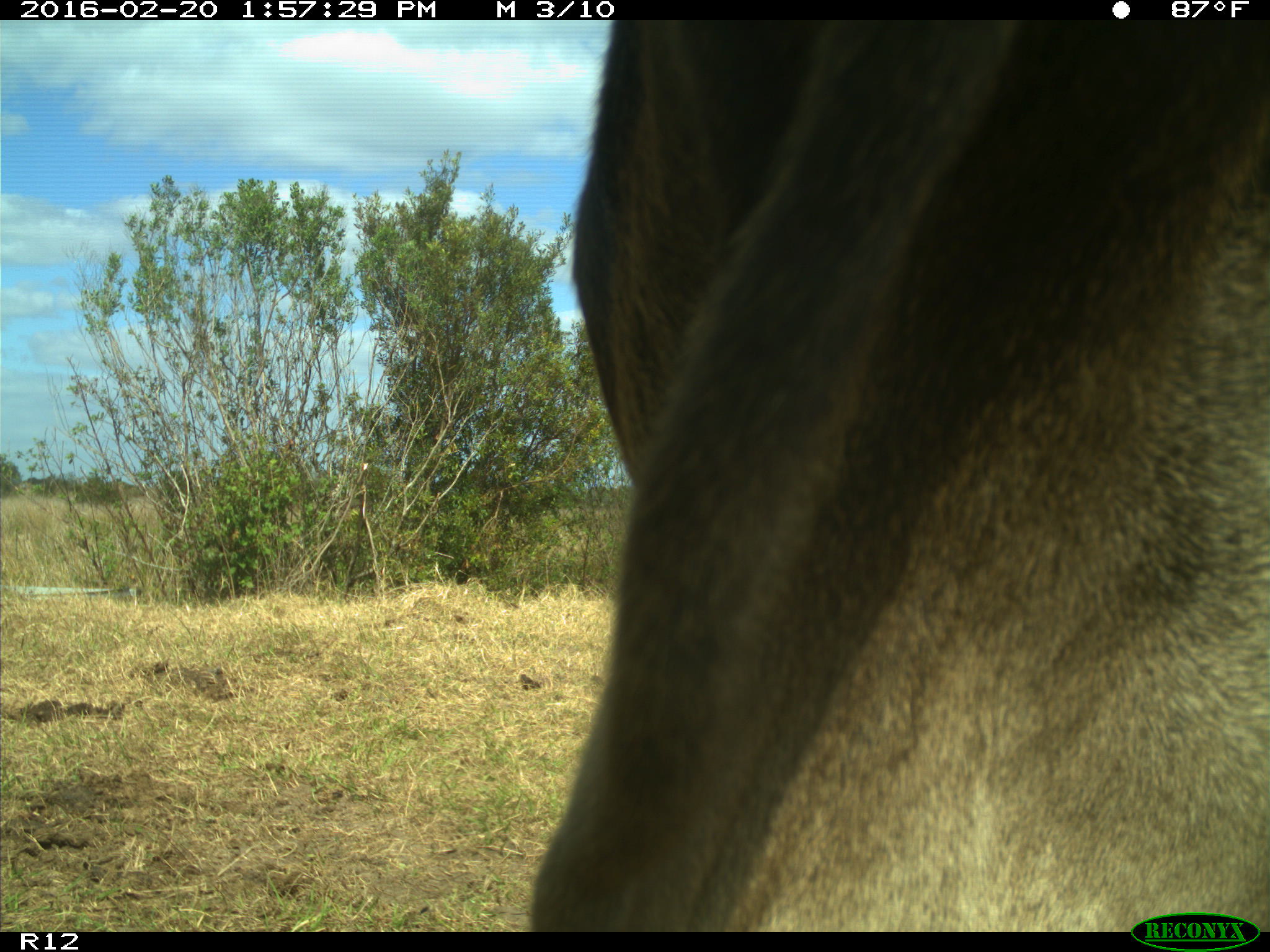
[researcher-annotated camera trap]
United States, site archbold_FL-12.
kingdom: Animalia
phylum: Chordata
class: Mammalia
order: Artiodactyla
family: Bovidae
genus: Bos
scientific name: Bos taurus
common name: domestic cow